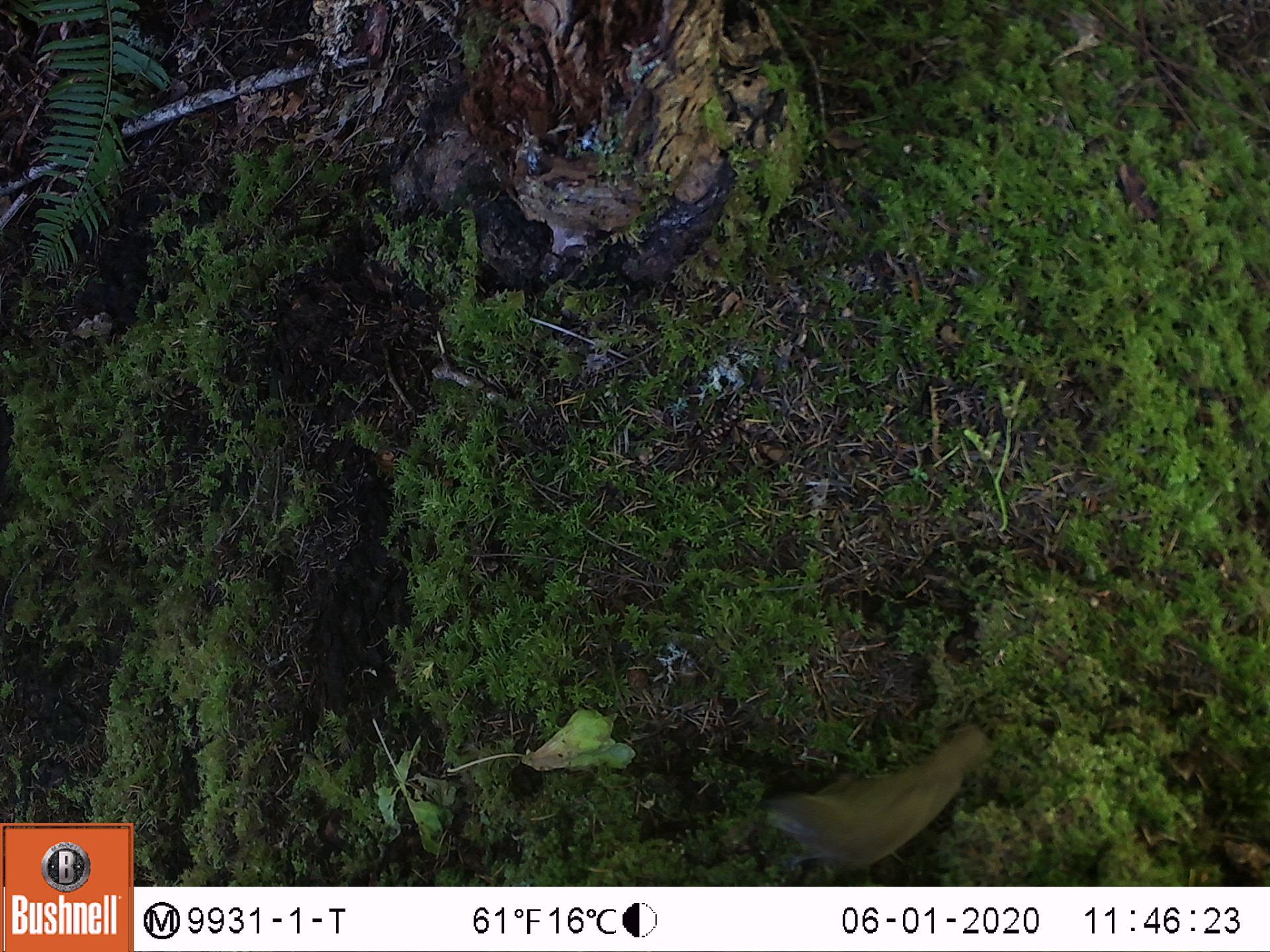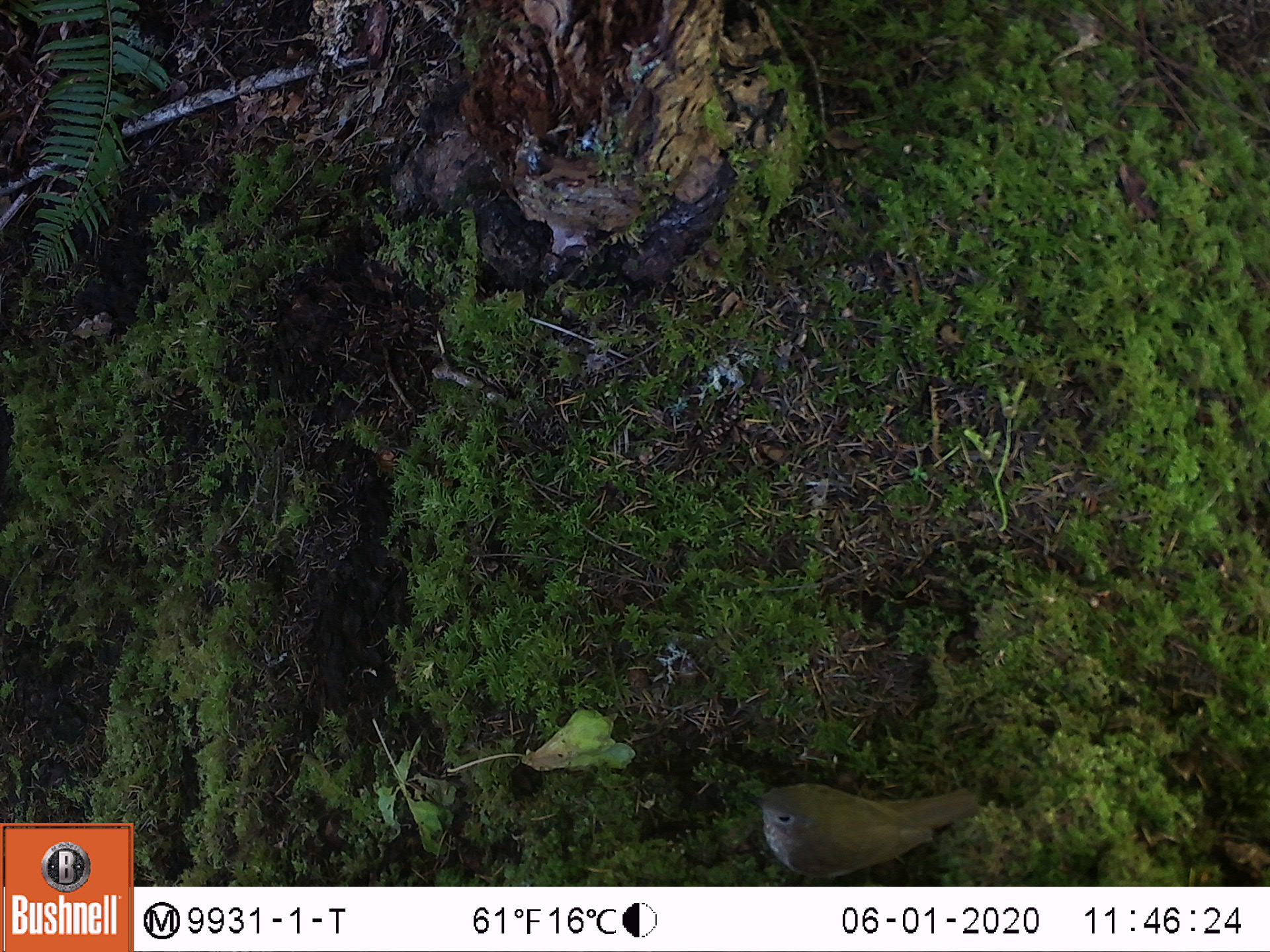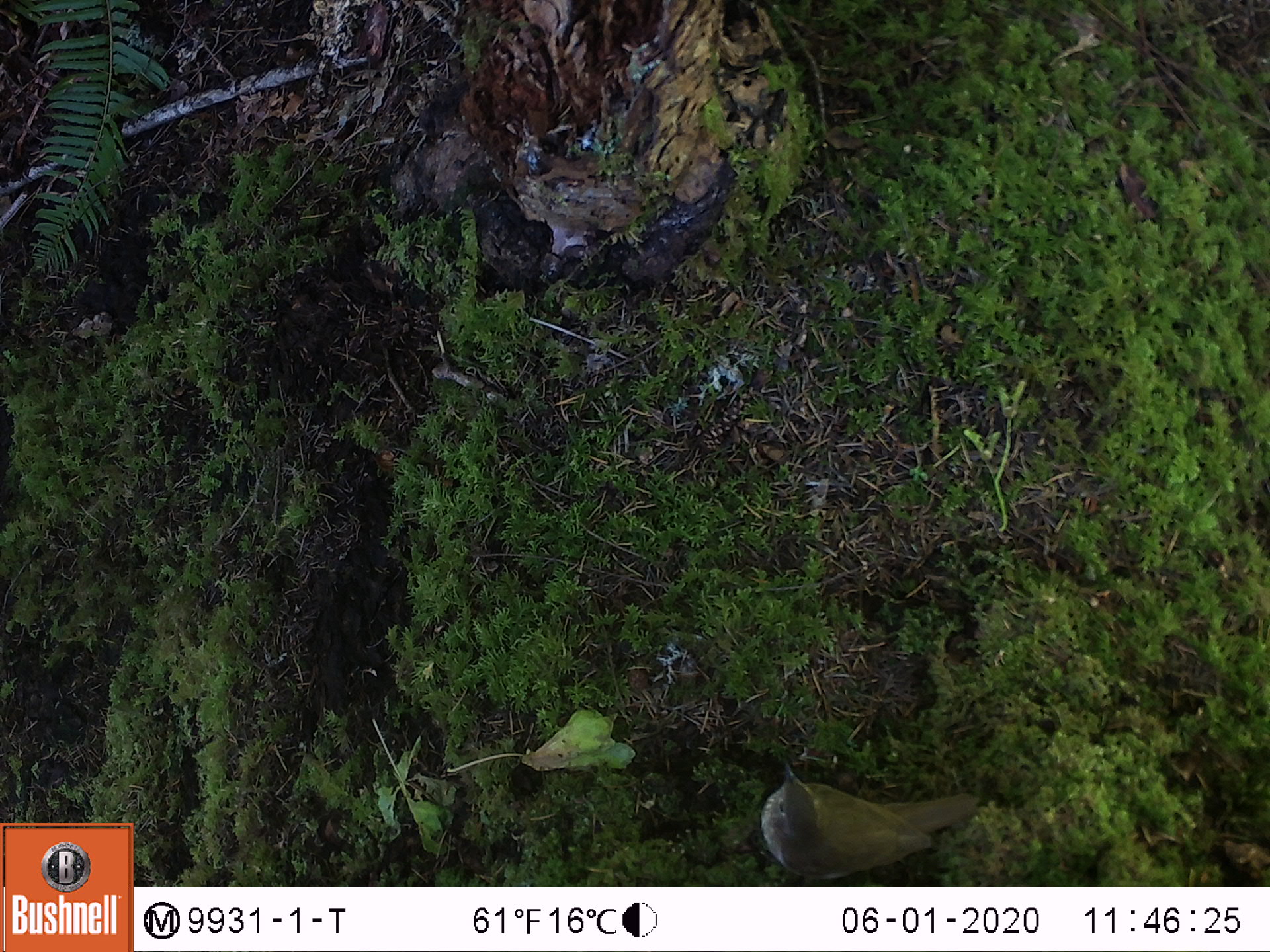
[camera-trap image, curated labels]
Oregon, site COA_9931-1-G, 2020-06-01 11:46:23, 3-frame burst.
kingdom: Animalia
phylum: Chordata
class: Aves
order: Passeriformes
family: Turdidae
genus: Catharus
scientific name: Catharus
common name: brown thrushes and nightingale-thrushes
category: catharus species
Catharus species (brown thrushes and nightingale-thrushes) (Catharus).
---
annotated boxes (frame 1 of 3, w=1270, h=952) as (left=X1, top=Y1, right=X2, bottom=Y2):
catharus species: (left=728, top=710, right=1011, bottom=876)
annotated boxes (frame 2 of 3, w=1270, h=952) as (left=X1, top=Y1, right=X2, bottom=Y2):
catharus species: (left=718, top=756, right=1000, bottom=883)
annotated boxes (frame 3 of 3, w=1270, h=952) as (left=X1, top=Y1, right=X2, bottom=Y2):
catharus species: (left=725, top=746, right=1004, bottom=878)